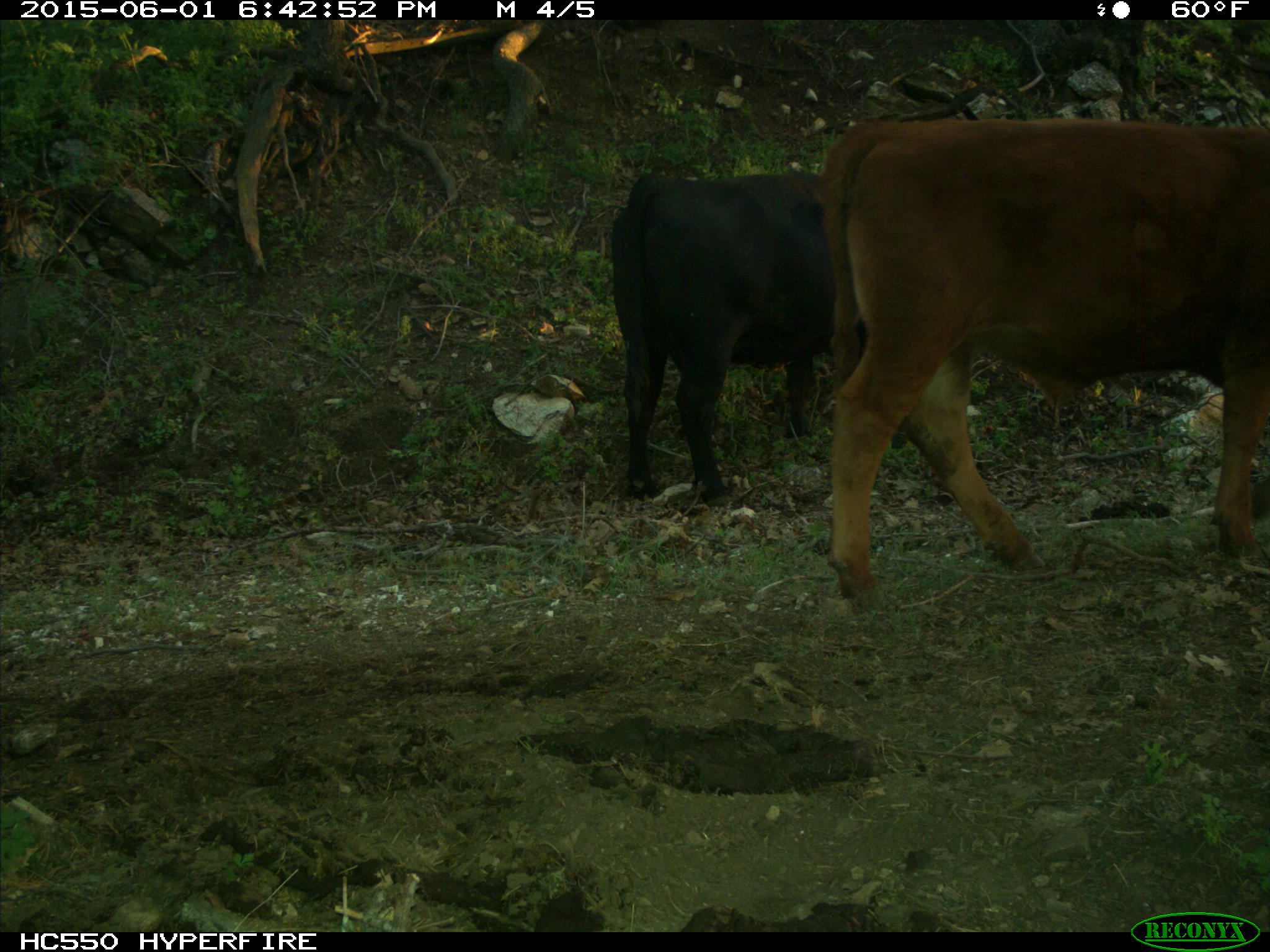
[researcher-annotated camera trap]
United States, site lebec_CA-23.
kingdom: Animalia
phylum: Chordata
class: Mammalia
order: Artiodactyla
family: Bovidae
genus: Bos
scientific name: Bos taurus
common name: domestic cow